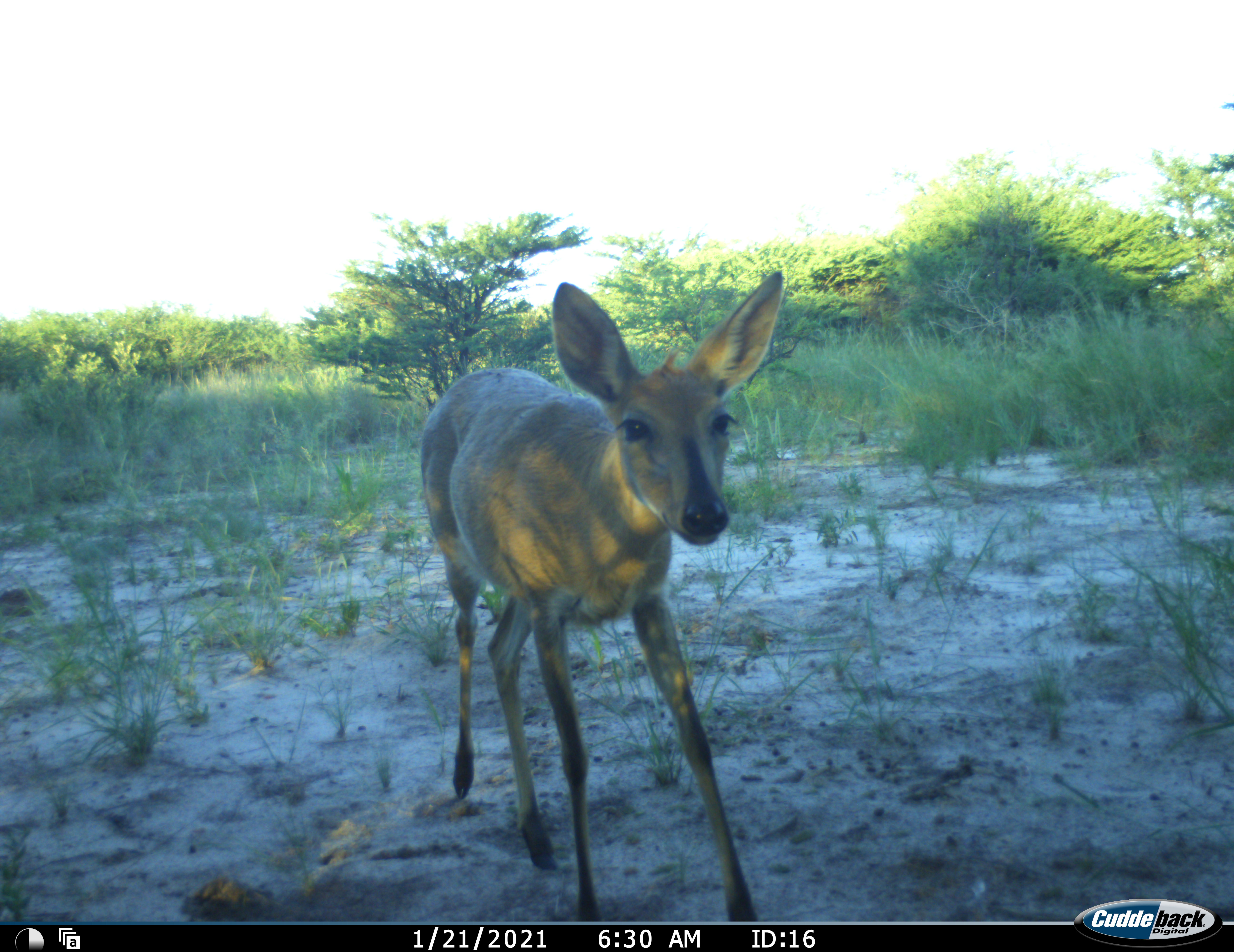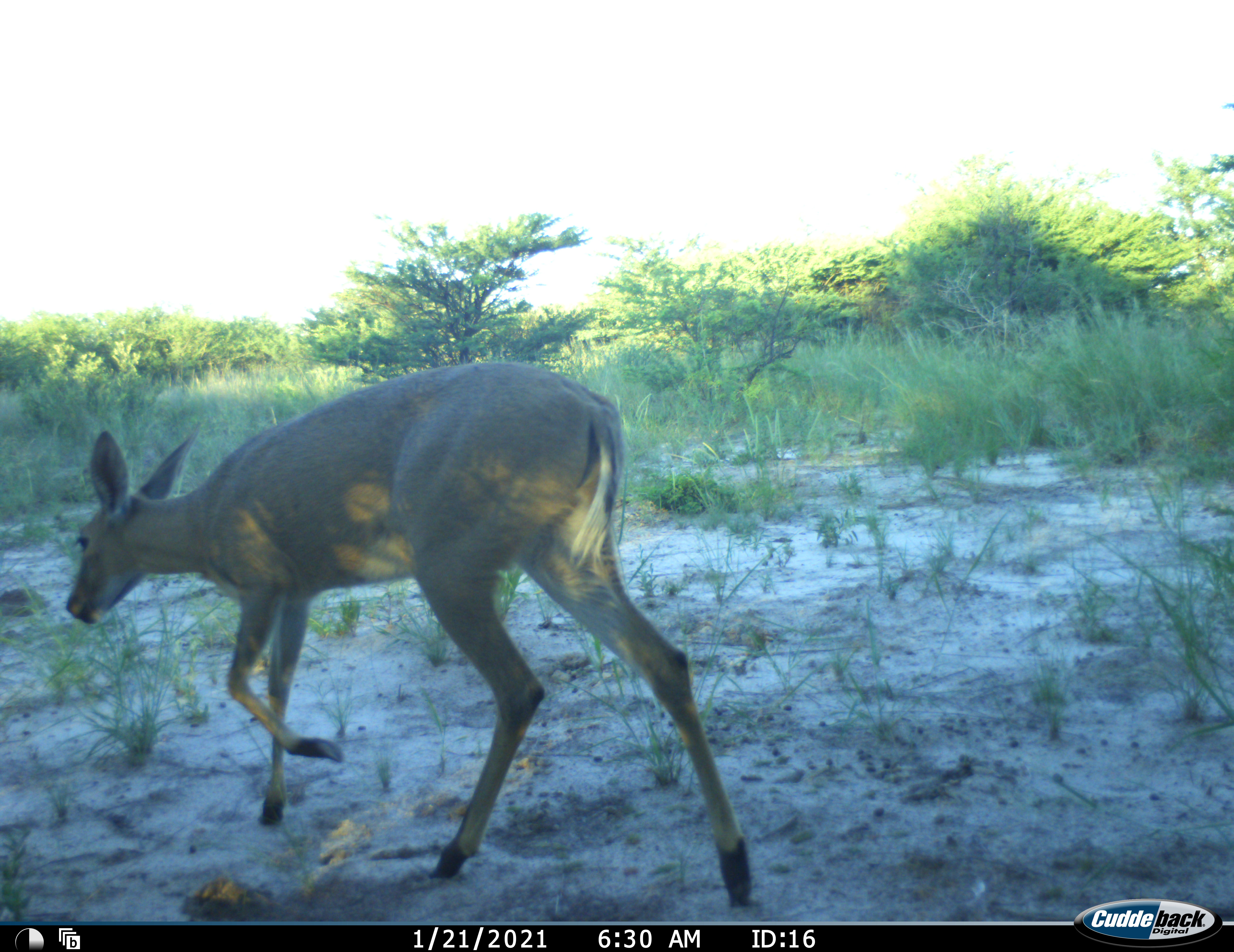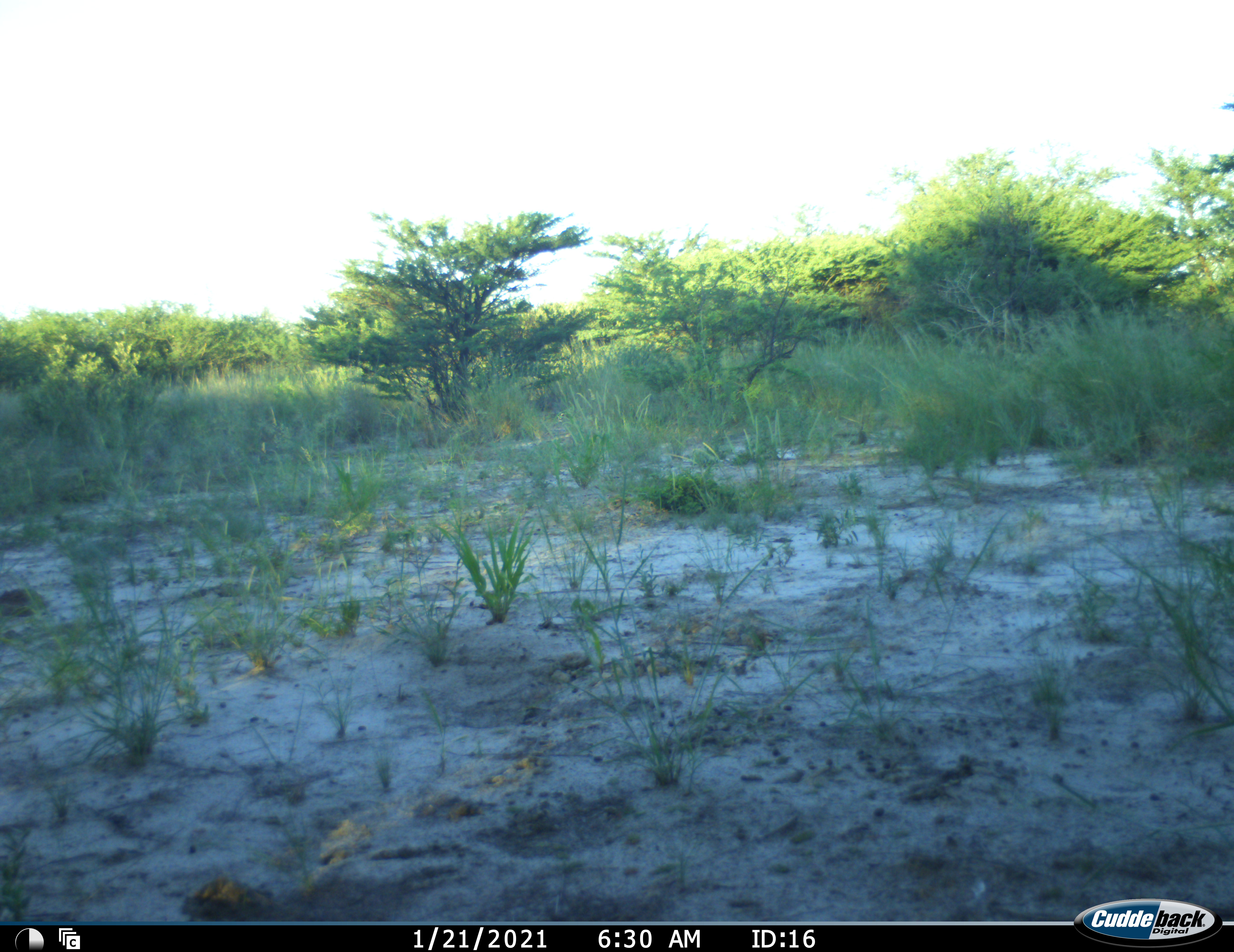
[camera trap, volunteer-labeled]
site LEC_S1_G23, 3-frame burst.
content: unidentified animal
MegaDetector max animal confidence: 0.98